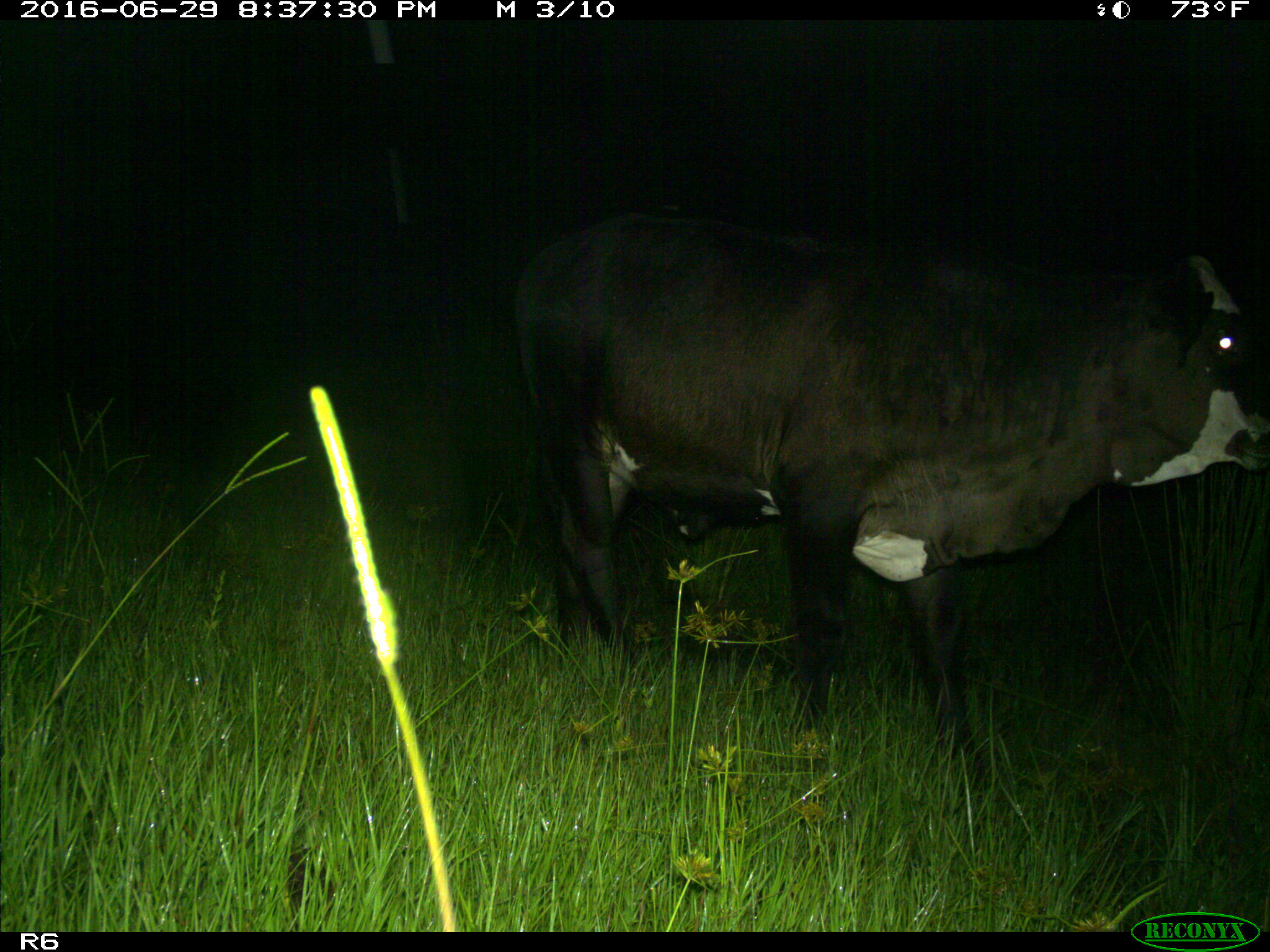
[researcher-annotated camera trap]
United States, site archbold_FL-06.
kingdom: Animalia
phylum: Chordata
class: Mammalia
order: Artiodactyla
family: Bovidae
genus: Bos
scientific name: Bos taurus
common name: domestic cow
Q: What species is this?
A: Bos taurus (domestic cow).